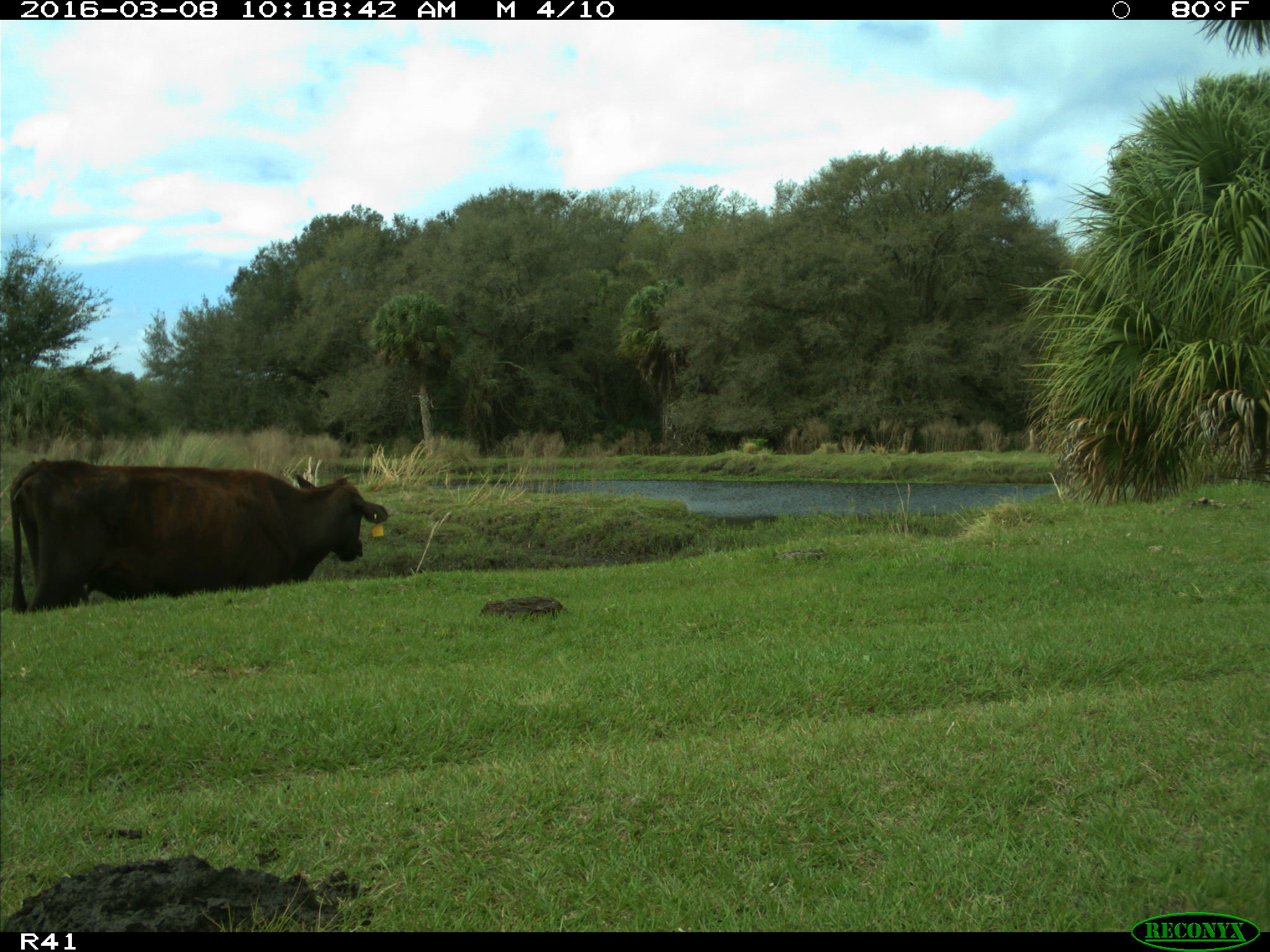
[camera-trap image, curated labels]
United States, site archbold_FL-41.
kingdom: Animalia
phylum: Chordata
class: Mammalia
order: Artiodactyla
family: Bovidae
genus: Bos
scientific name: Bos taurus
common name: domestic cow